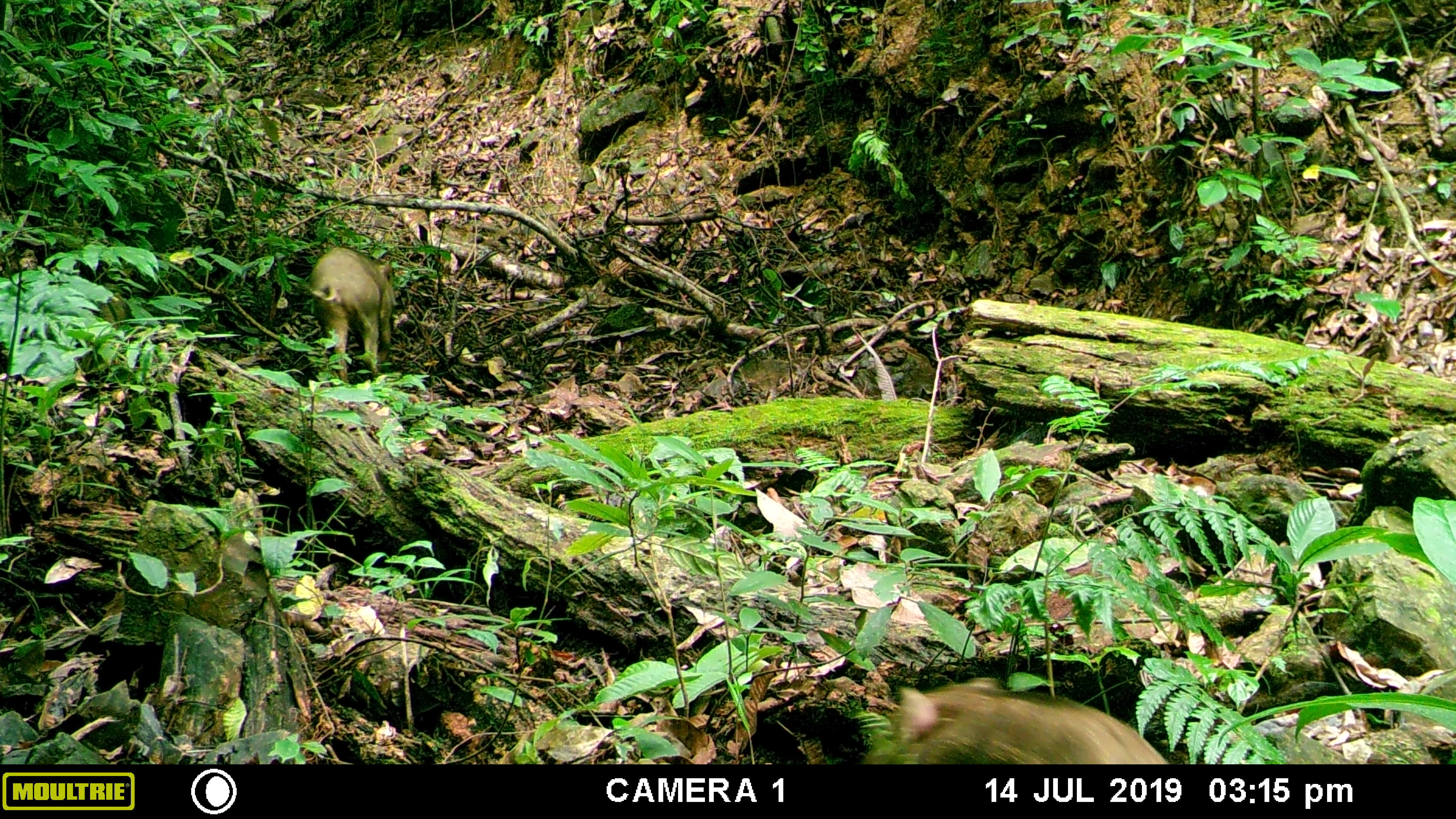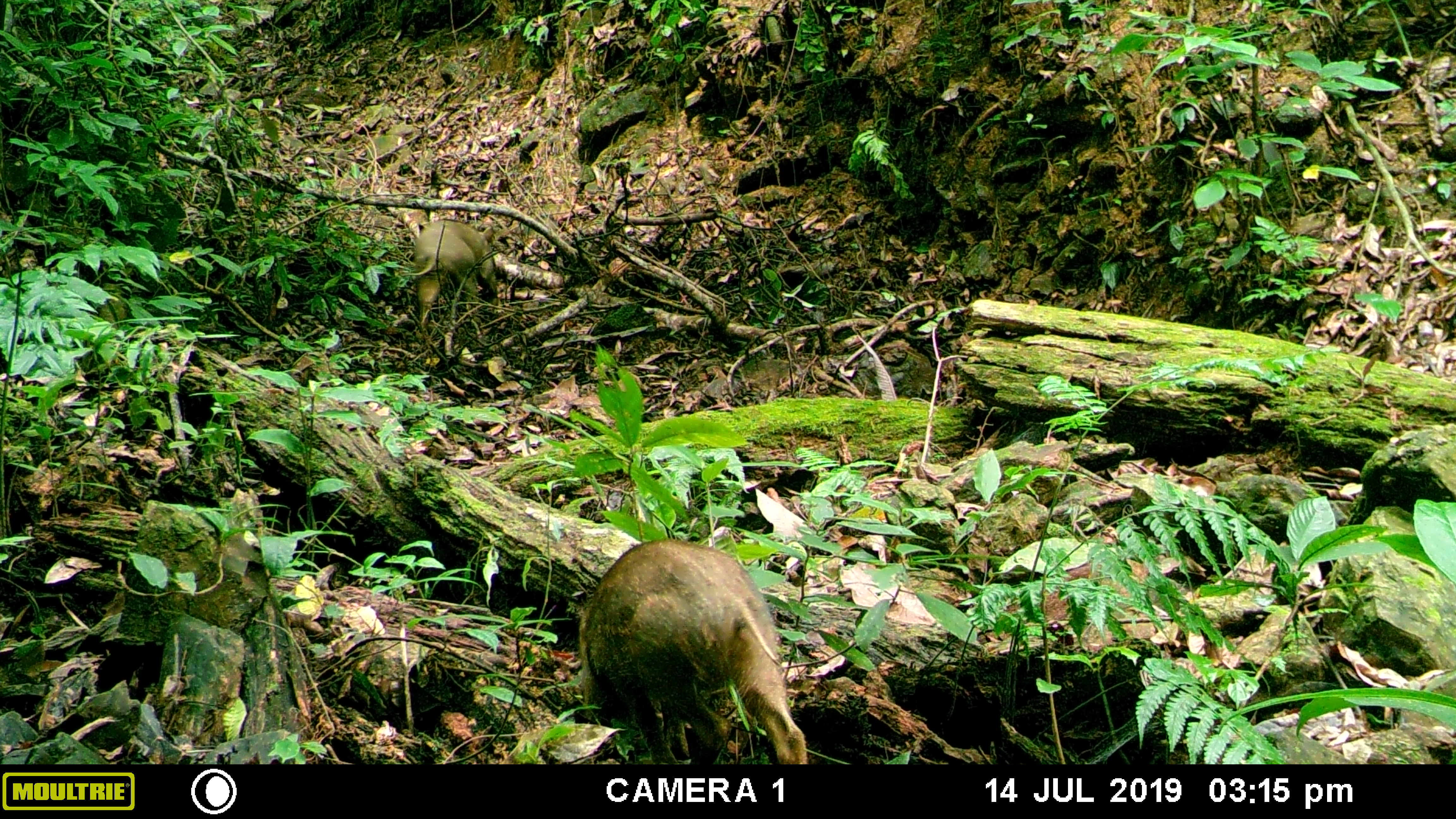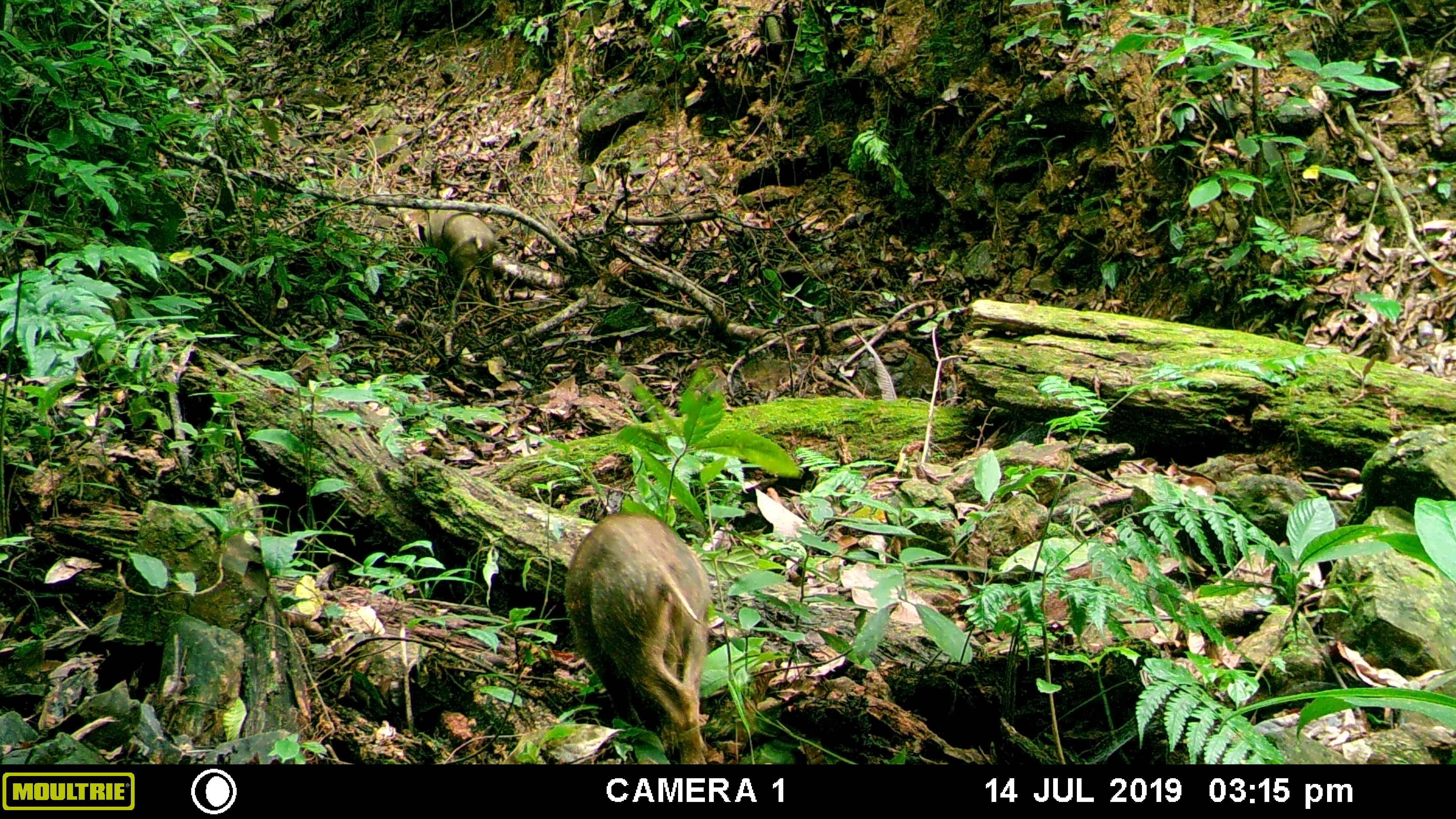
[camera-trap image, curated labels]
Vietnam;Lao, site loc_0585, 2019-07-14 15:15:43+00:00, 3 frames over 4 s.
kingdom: Animalia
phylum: Chordata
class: Mammalia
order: Artiodactyla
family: Suidae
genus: Sus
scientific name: Sus scrofa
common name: eurasian wild pig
Eurasian wild pig (Sus scrofa). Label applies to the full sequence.